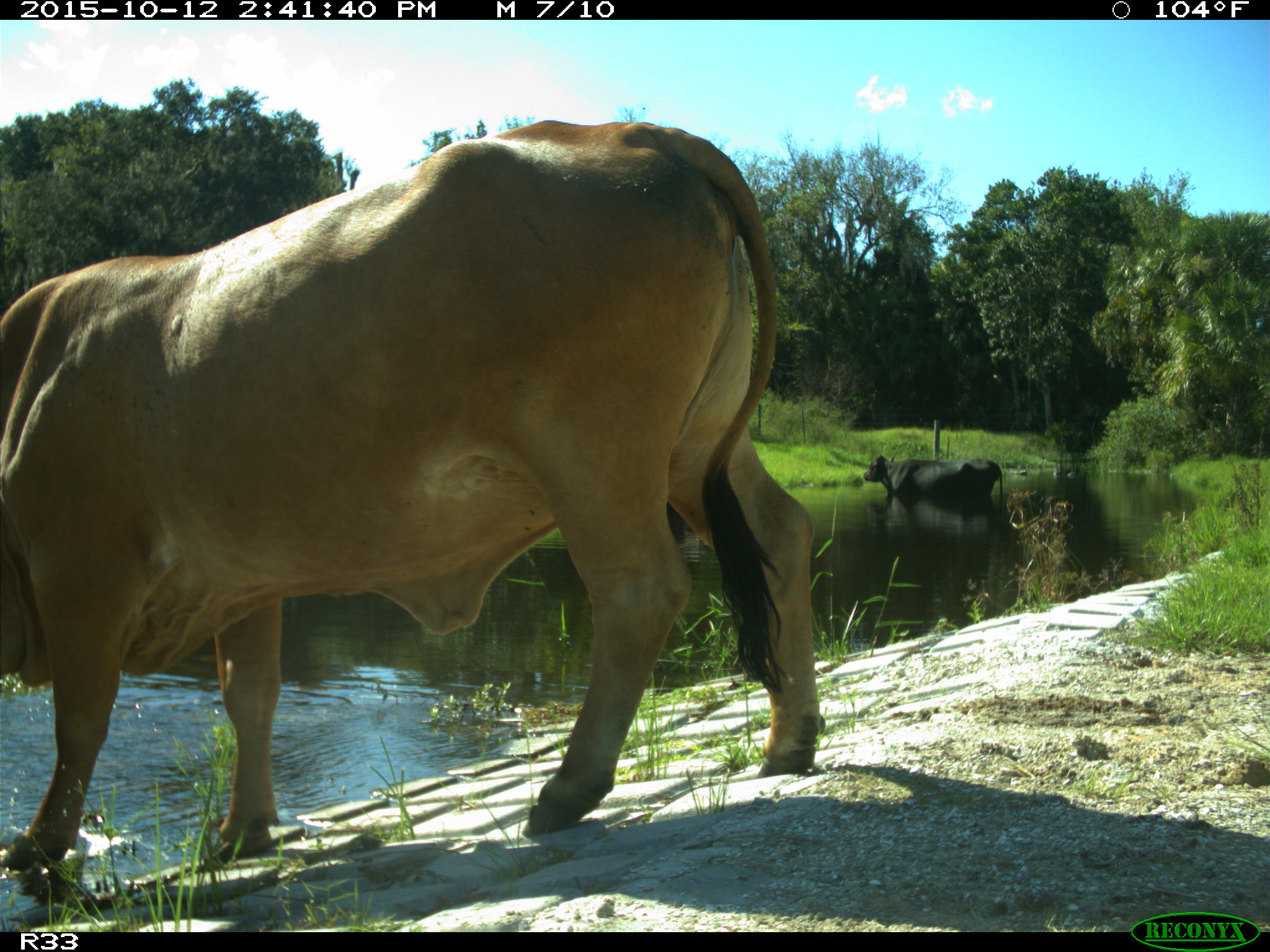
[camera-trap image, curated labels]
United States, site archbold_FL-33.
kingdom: Animalia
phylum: Chordata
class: Mammalia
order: Artiodactyla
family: Bovidae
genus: Bos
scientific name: Bos taurus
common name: domestic cow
Bos taurus (domestic cow).